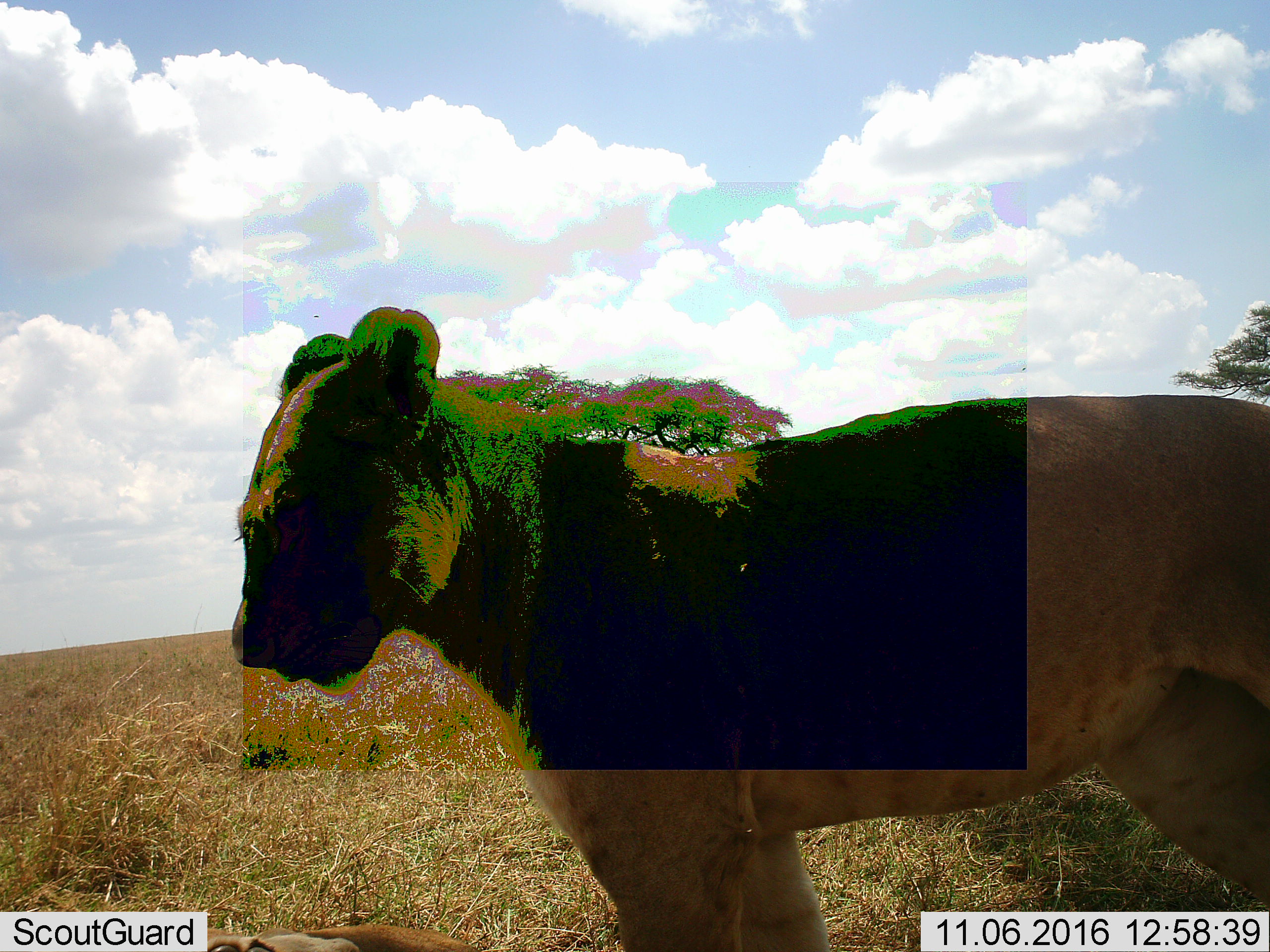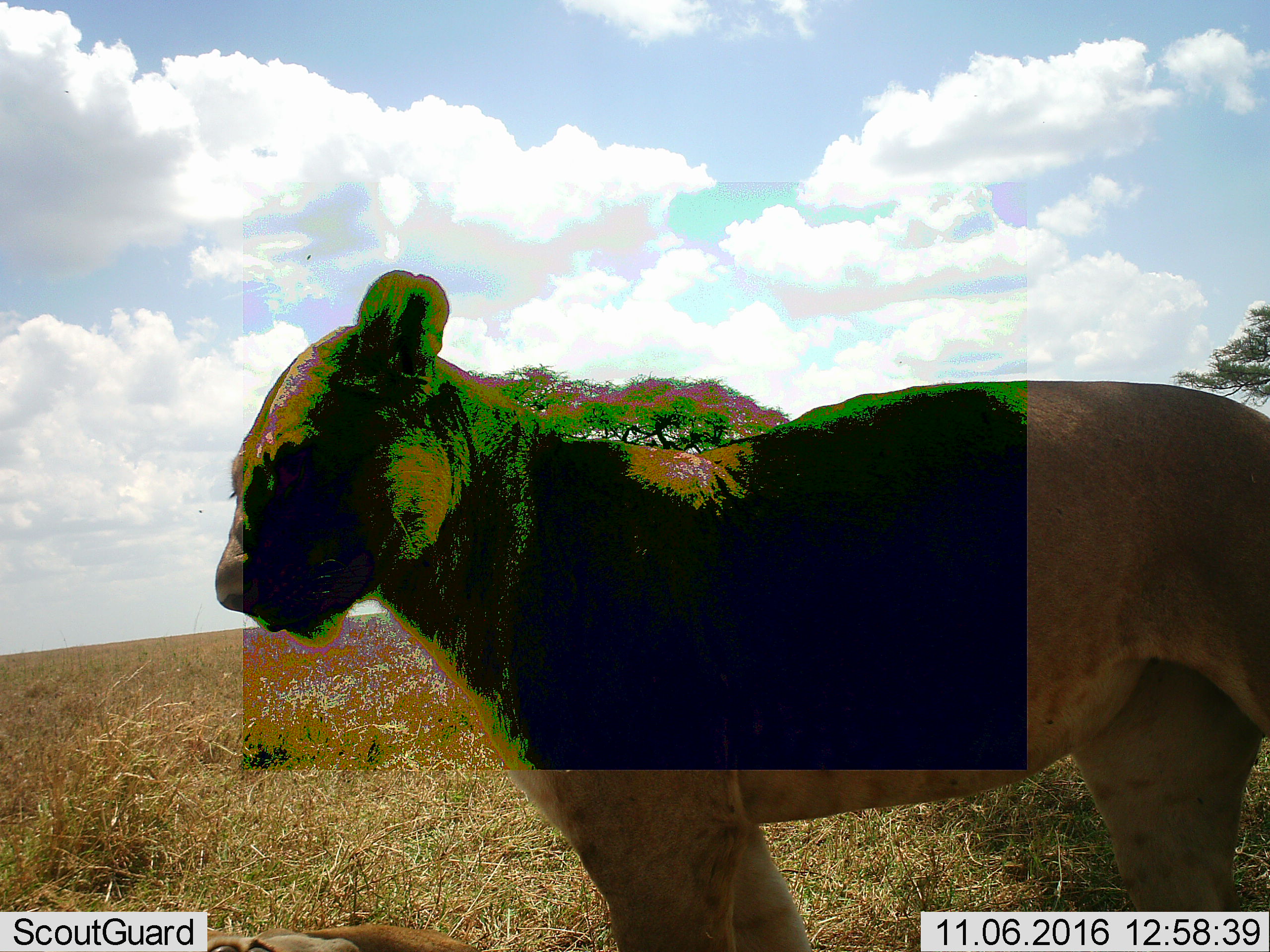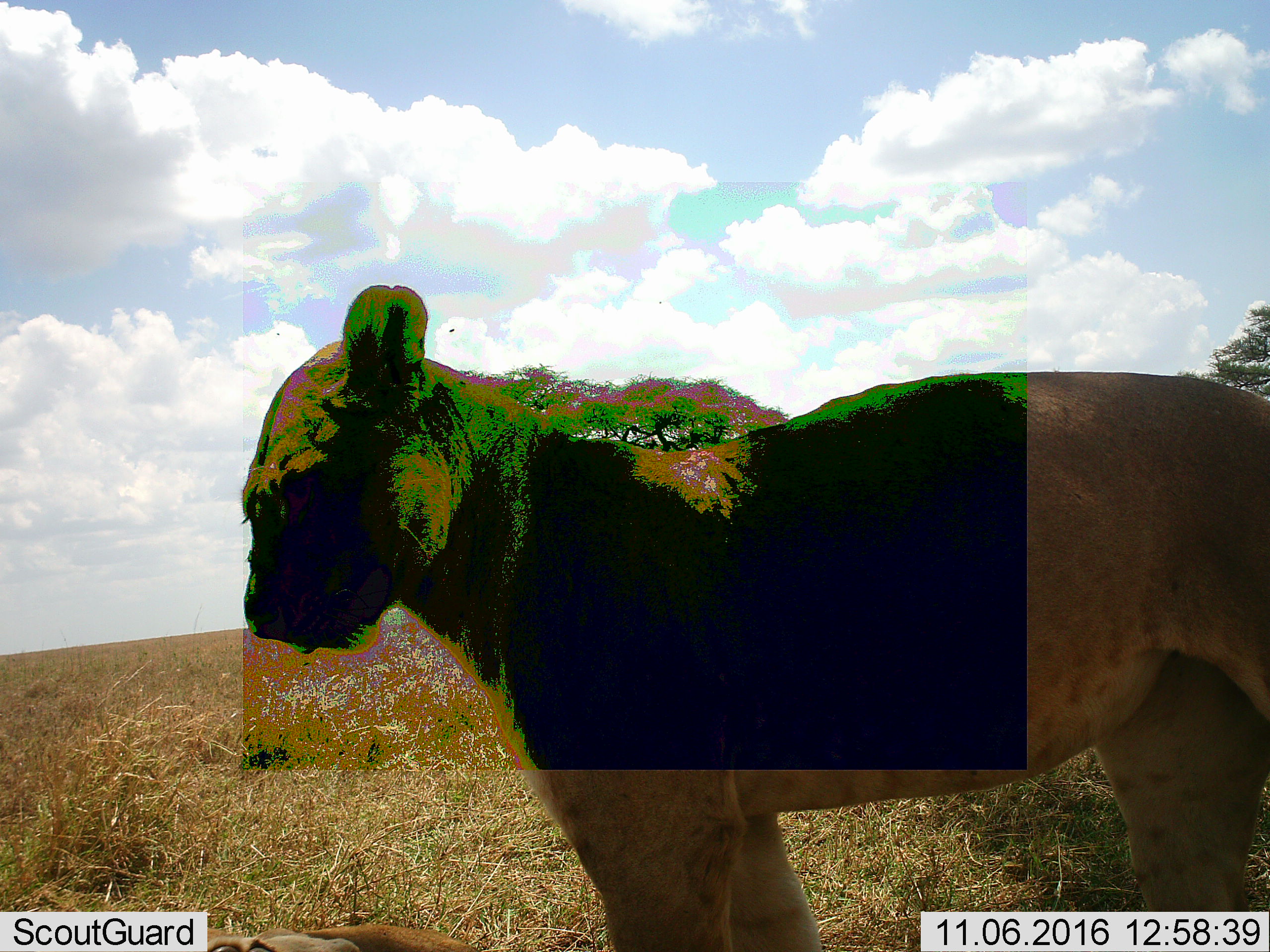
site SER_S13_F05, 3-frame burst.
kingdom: Animalia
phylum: Chordata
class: Mammalia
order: Carnivora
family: Felidae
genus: Panthera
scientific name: Panthera leo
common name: lion female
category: lionfemale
Lionfemale (lion female) (Panthera leo), count 1. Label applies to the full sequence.